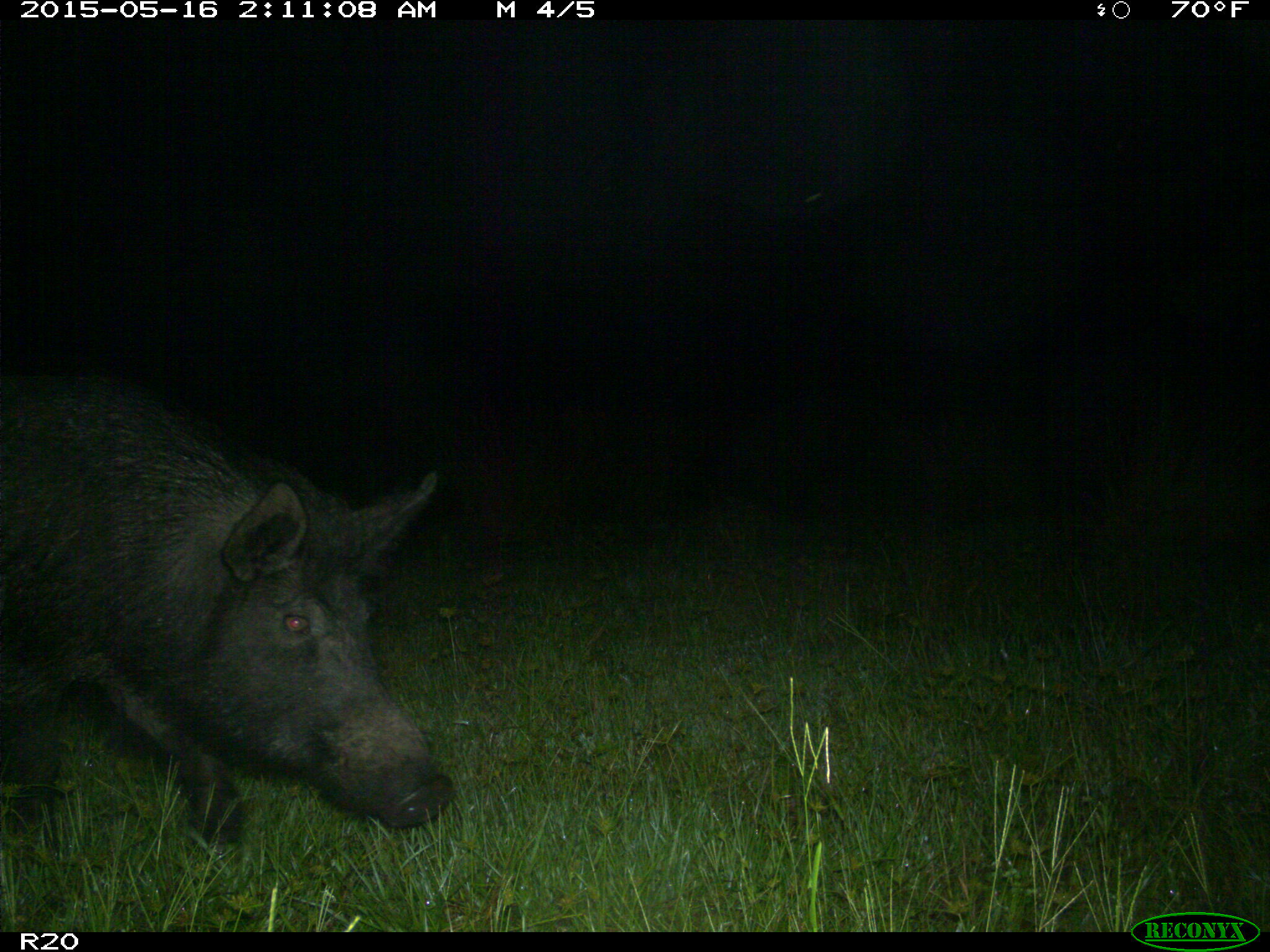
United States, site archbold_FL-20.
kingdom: Animalia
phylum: Chordata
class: Mammalia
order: Artiodactyla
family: Suidae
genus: Sus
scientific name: Sus scrofa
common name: wild boar